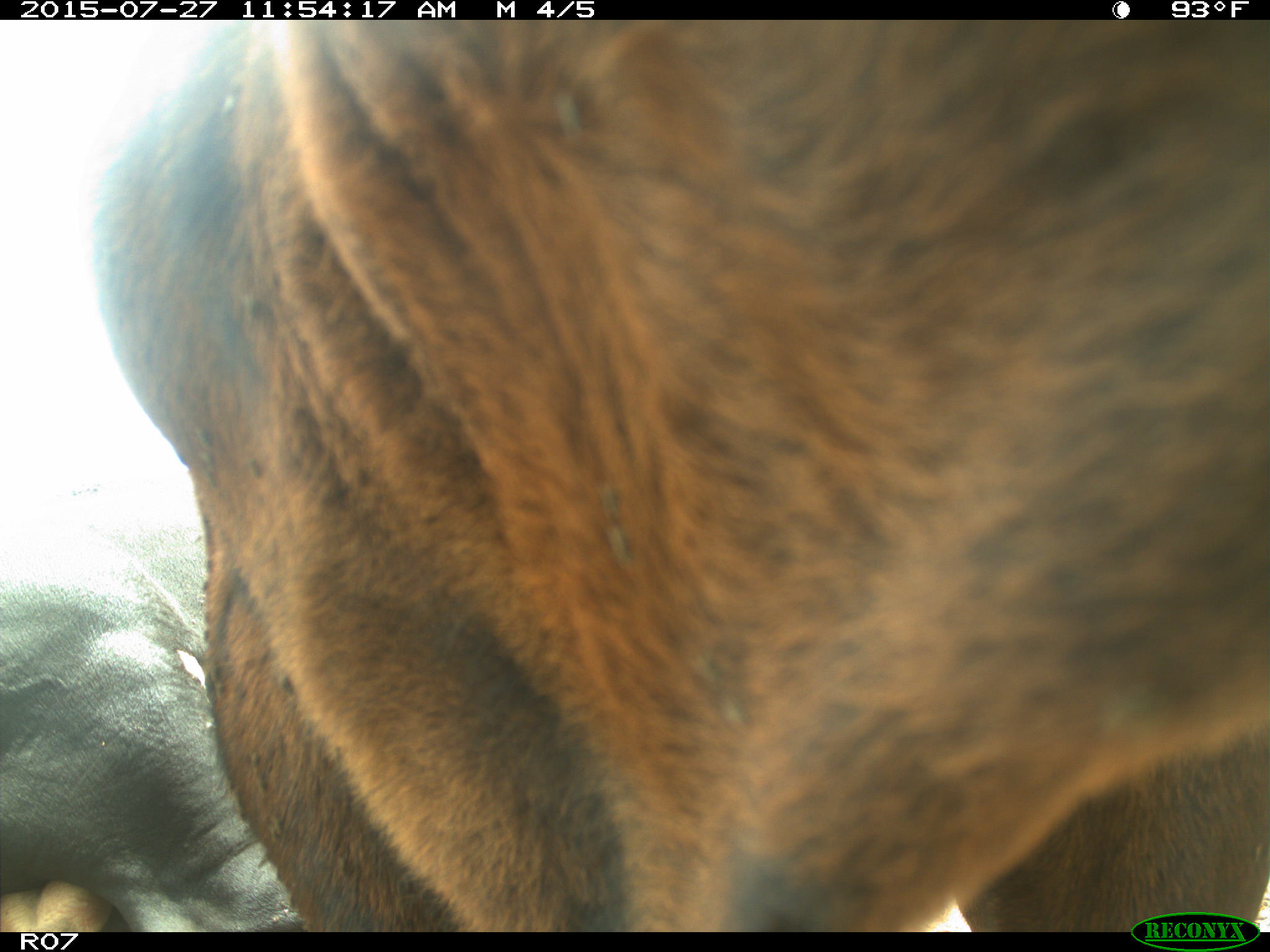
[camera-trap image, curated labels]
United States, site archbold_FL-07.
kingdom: Animalia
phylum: Chordata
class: Mammalia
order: Artiodactyla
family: Bovidae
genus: Bos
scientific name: Bos taurus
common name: domestic cow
Bos taurus (domestic cow).